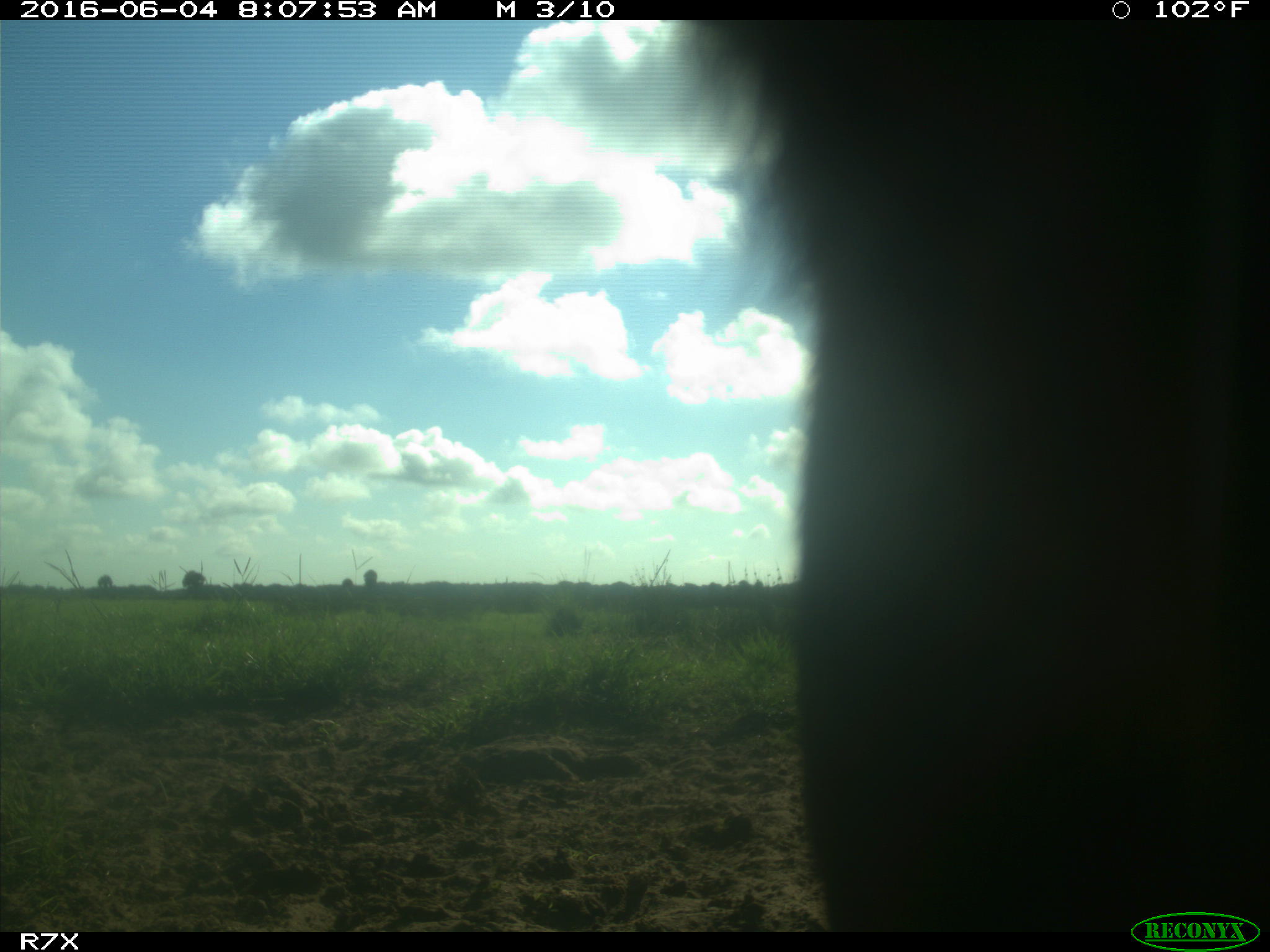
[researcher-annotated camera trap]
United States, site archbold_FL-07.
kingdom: Animalia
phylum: Chordata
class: Mammalia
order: Artiodactyla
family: Bovidae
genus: Bos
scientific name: Bos taurus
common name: domestic cow